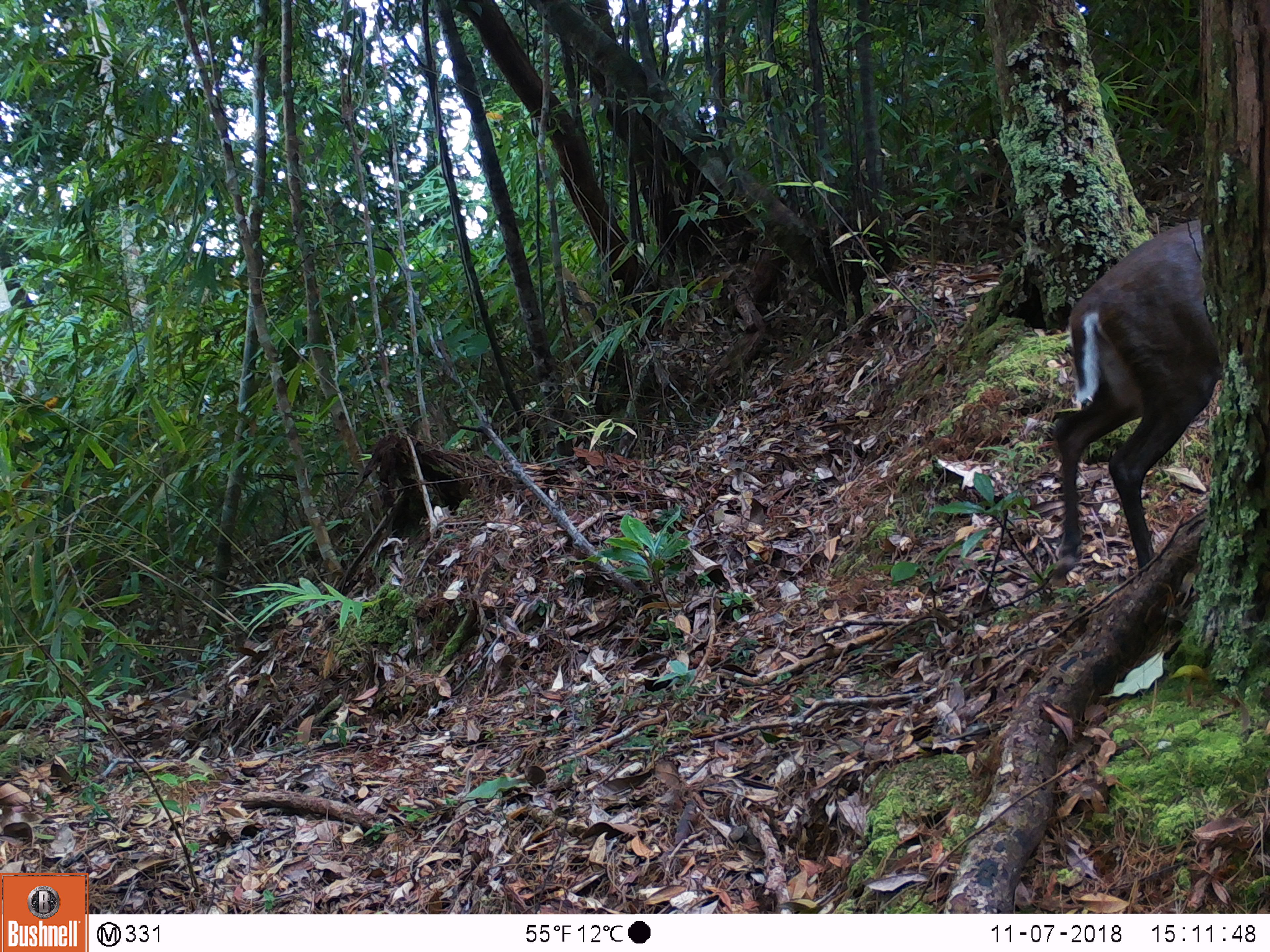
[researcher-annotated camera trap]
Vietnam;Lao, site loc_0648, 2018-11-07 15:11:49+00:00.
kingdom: Animalia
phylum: Chordata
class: Mammalia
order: Artiodactyla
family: Cervidae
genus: Muntiacus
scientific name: Muntiacus rooseveltorum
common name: roosevelt's muntjac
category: roosevelts muntjac group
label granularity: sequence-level